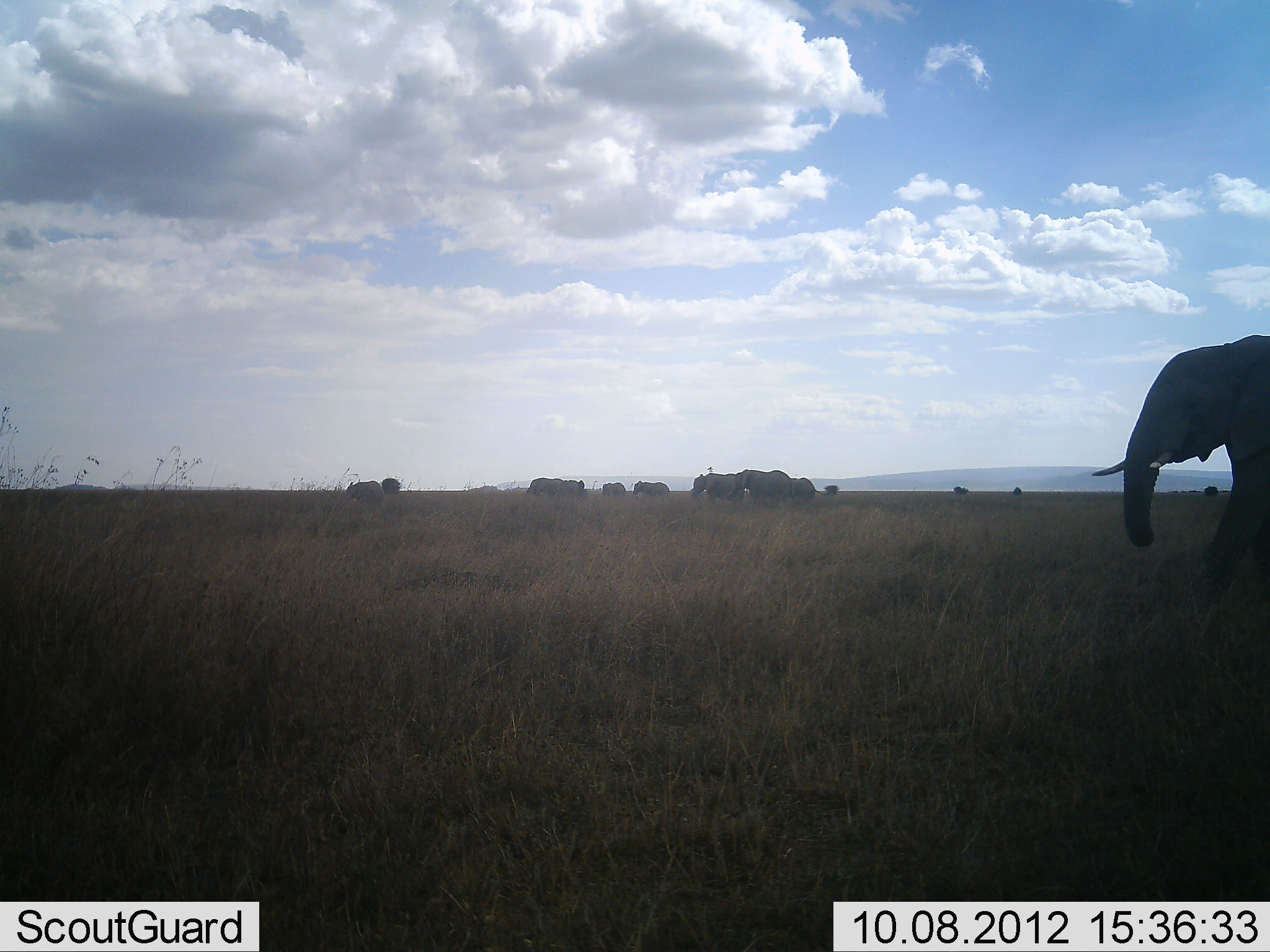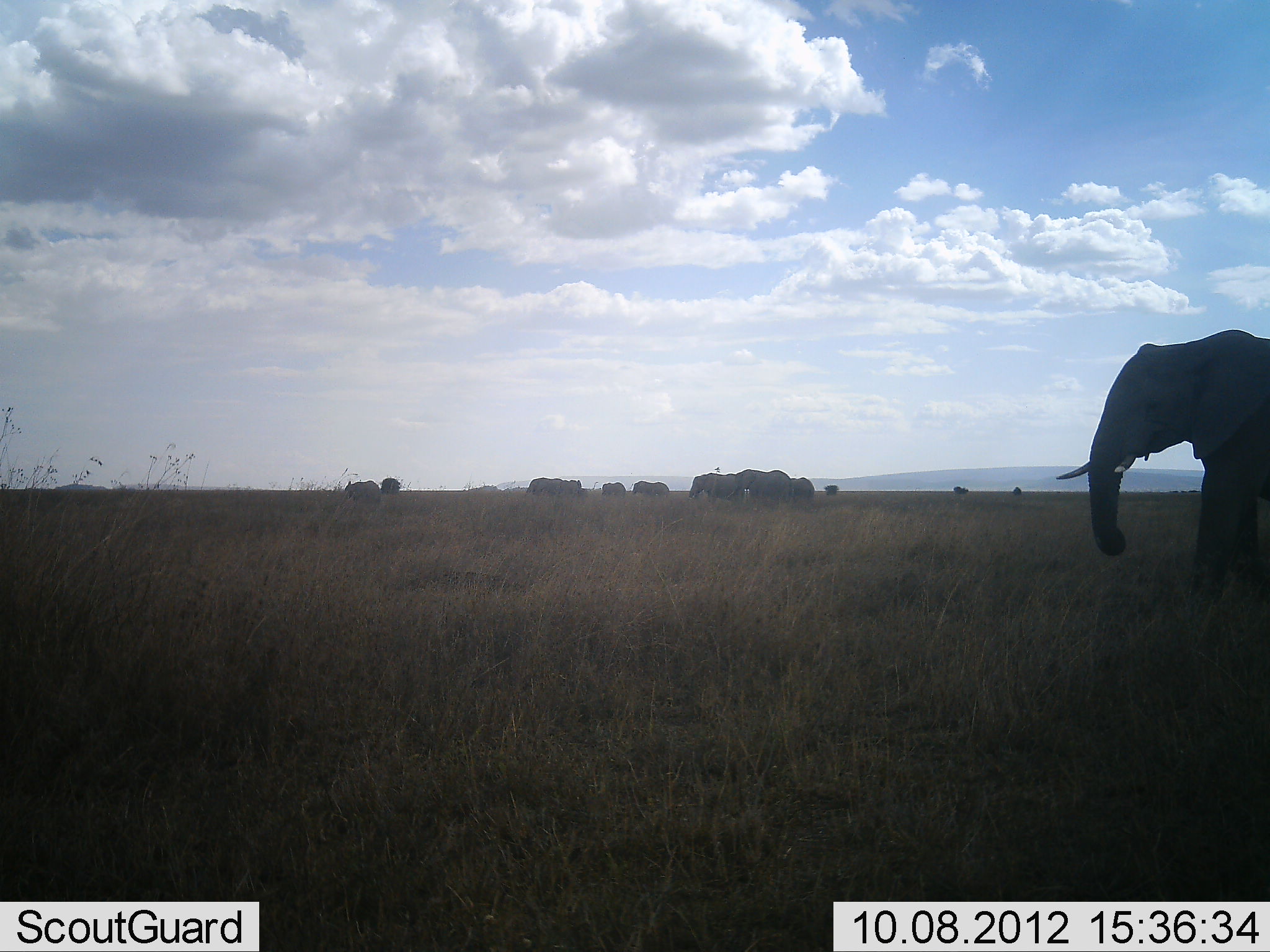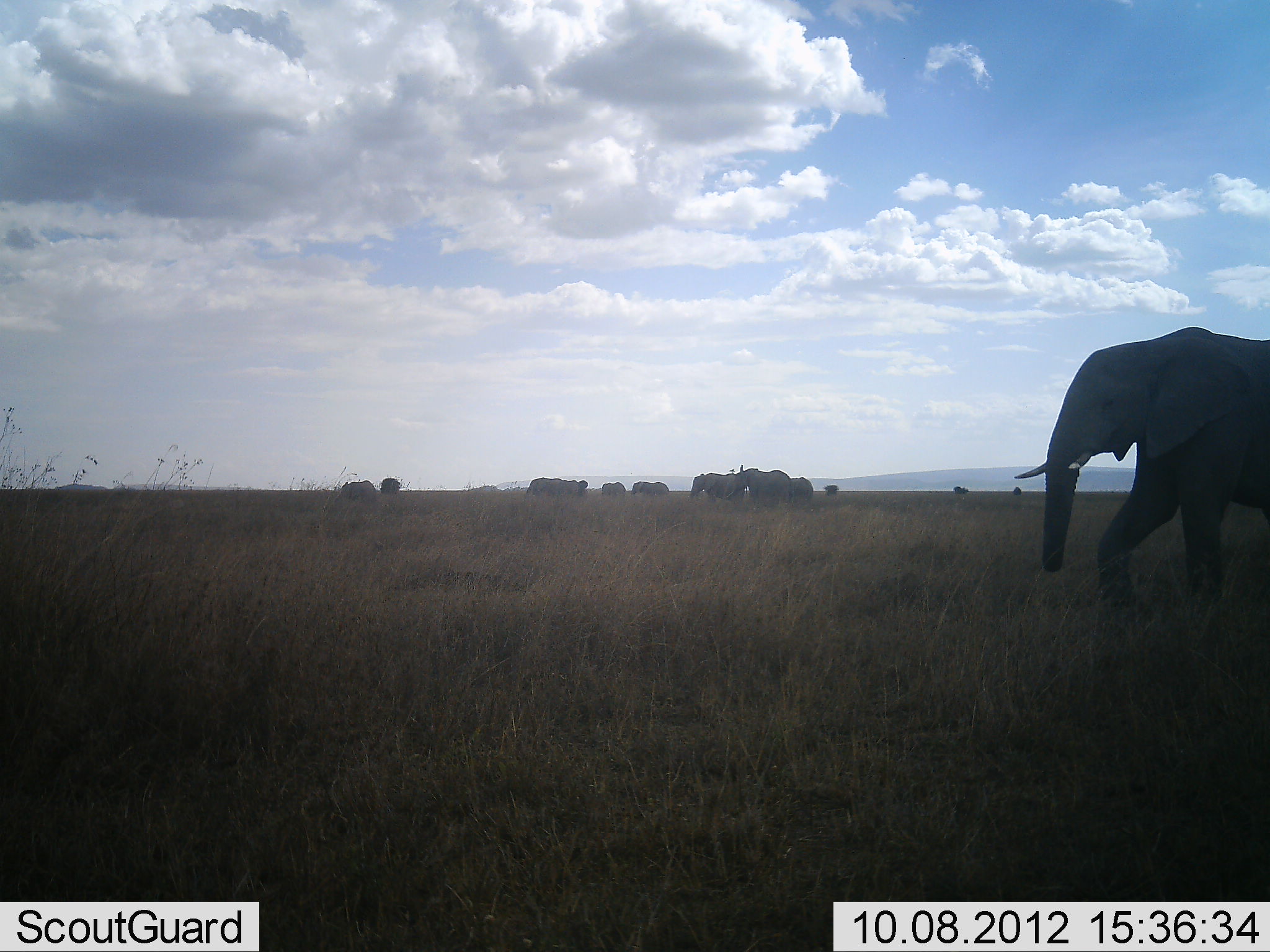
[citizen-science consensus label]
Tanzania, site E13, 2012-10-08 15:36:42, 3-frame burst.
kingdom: Animalia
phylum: Chordata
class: Mammalia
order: Proboscidea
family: Elephantidae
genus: Loxodonta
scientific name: Loxodonta africana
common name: african bush elephant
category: elephant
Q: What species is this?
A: Elephant (african bush elephant) (Loxodonta africana).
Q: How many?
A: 10.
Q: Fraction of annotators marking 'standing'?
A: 55%.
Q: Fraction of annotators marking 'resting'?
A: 0%.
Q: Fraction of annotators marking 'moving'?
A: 82%.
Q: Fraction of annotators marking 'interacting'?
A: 0%.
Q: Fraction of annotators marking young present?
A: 0%.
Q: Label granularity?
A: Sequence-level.